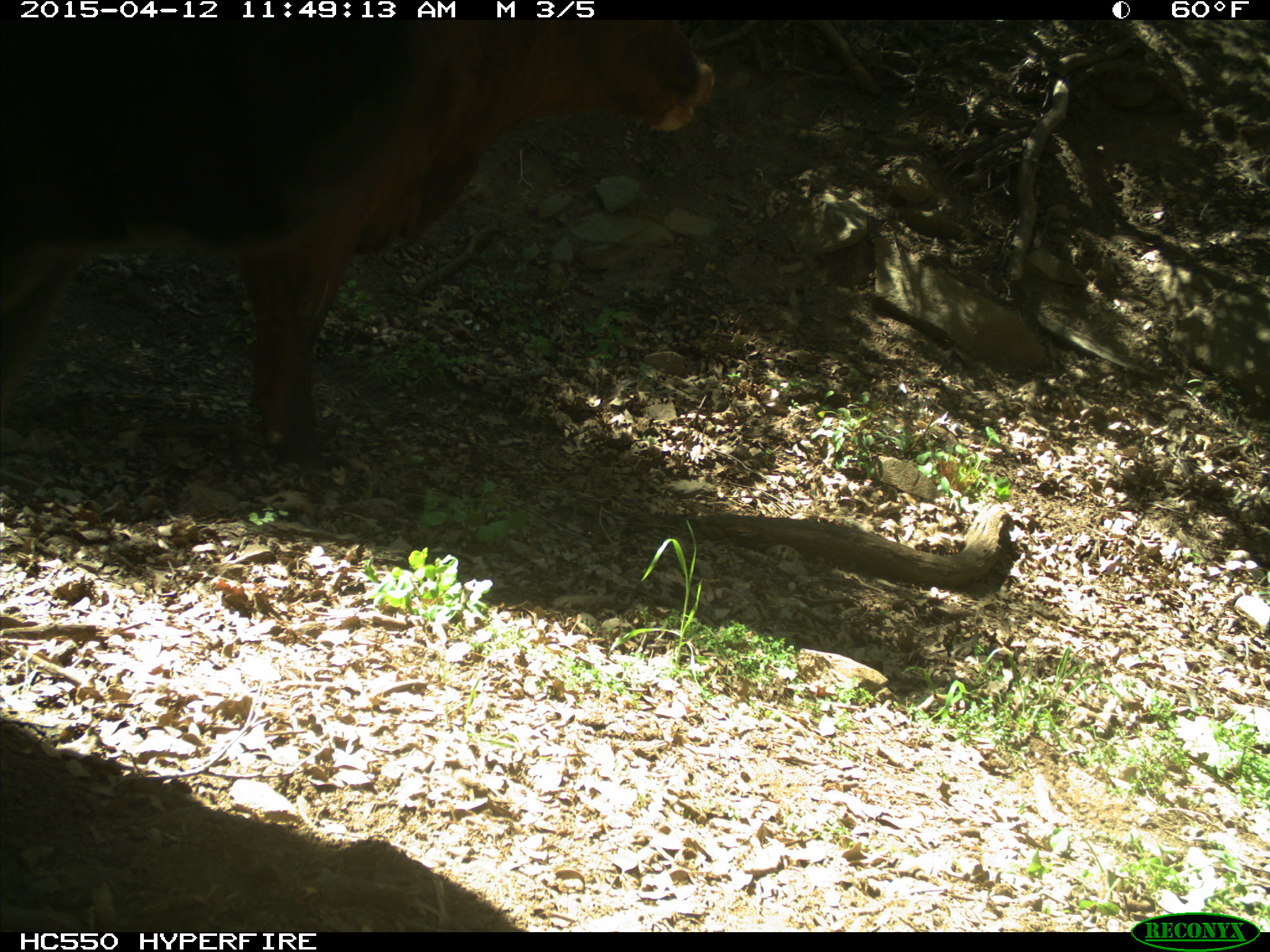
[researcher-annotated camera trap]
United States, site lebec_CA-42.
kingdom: Animalia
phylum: Chordata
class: Mammalia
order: Artiodactyla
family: Bovidae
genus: Bos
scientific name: Bos taurus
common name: domestic cow